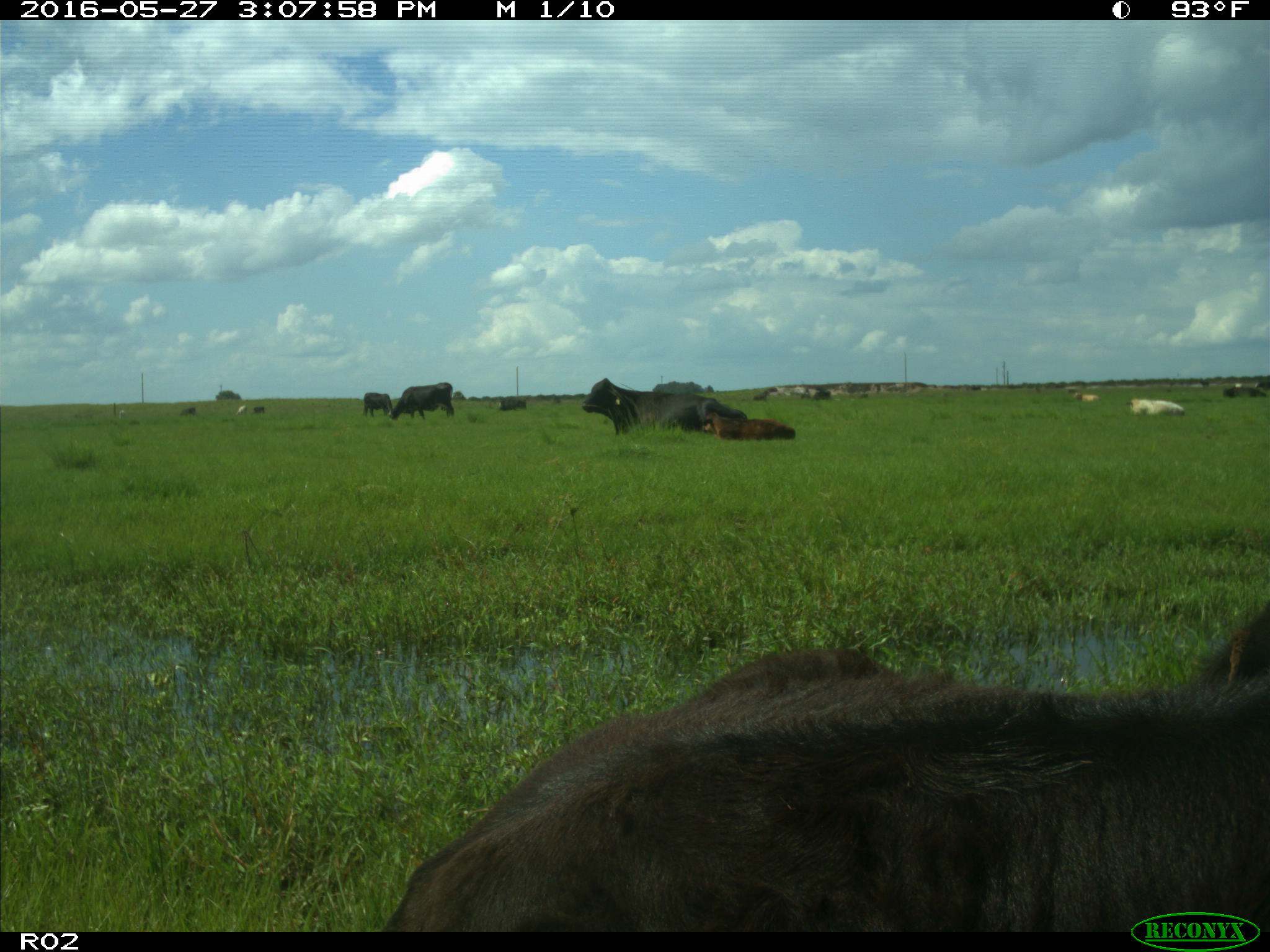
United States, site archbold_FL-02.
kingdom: Animalia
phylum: Chordata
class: Mammalia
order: Artiodactyla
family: Bovidae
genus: Bos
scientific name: Bos taurus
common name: domestic cow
Bos taurus (domestic cow).